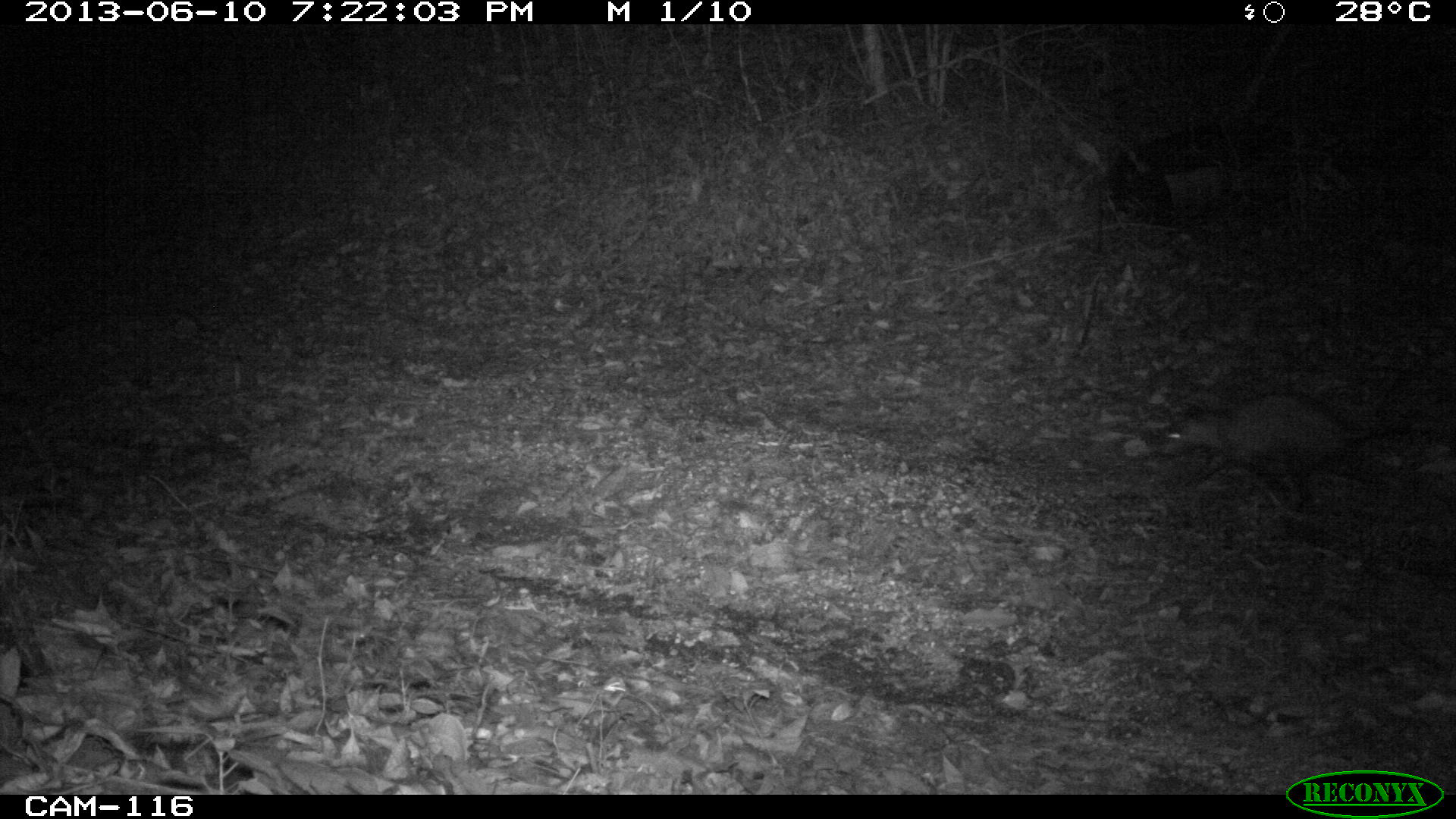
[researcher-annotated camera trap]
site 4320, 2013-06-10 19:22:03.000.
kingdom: Animalia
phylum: Chordata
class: Mammalia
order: Didelphimorphia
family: Didelphidae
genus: Didelphis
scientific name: Didelphis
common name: american opossums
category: didelphis sp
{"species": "didelphis sp (american opossums) (Didelphis)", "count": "1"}